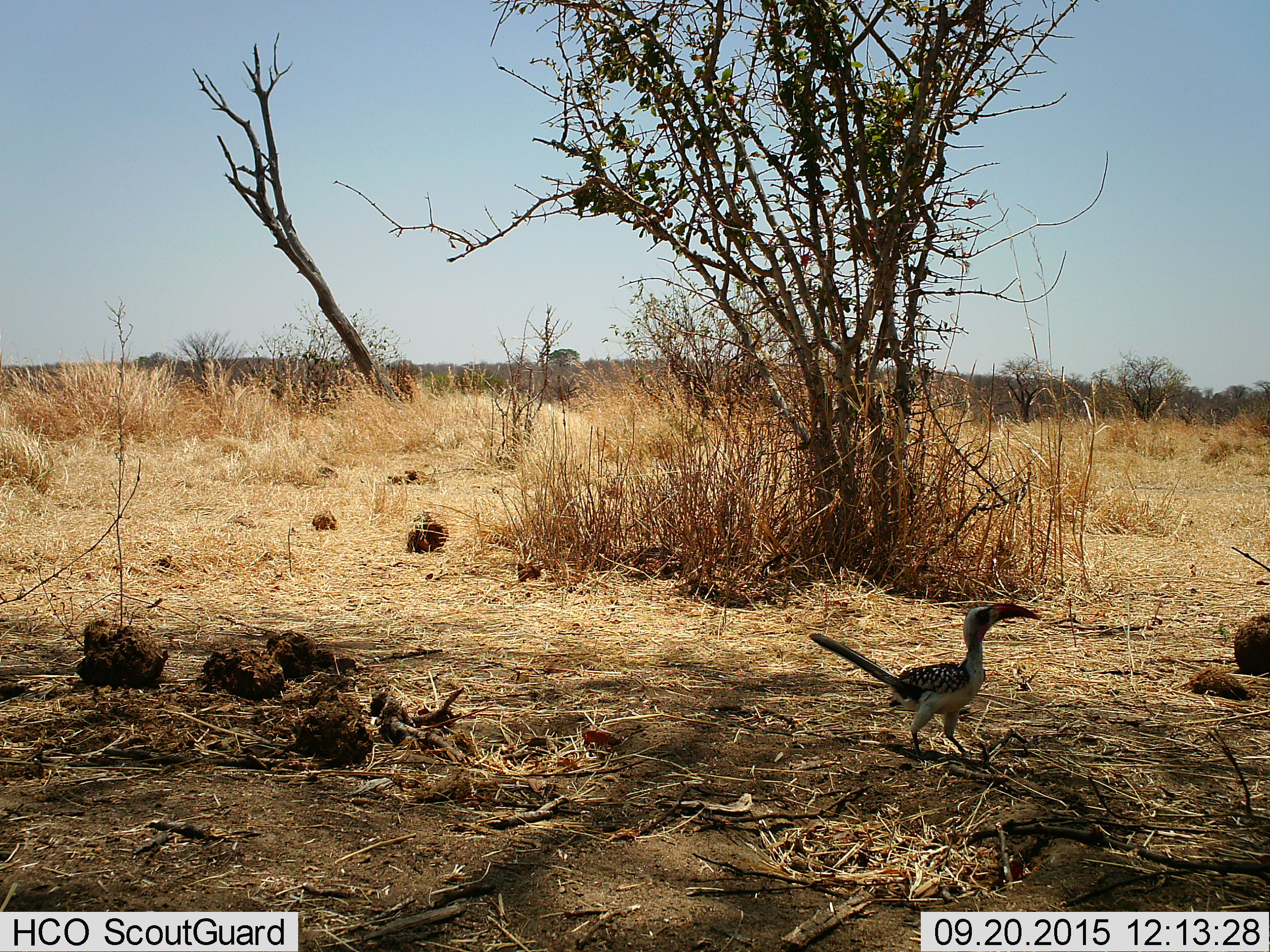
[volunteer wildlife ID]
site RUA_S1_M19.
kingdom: Animalia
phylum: Chordata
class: Aves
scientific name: Aves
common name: bird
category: birdother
Birdother (bird) (Aves), count 1. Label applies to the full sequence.